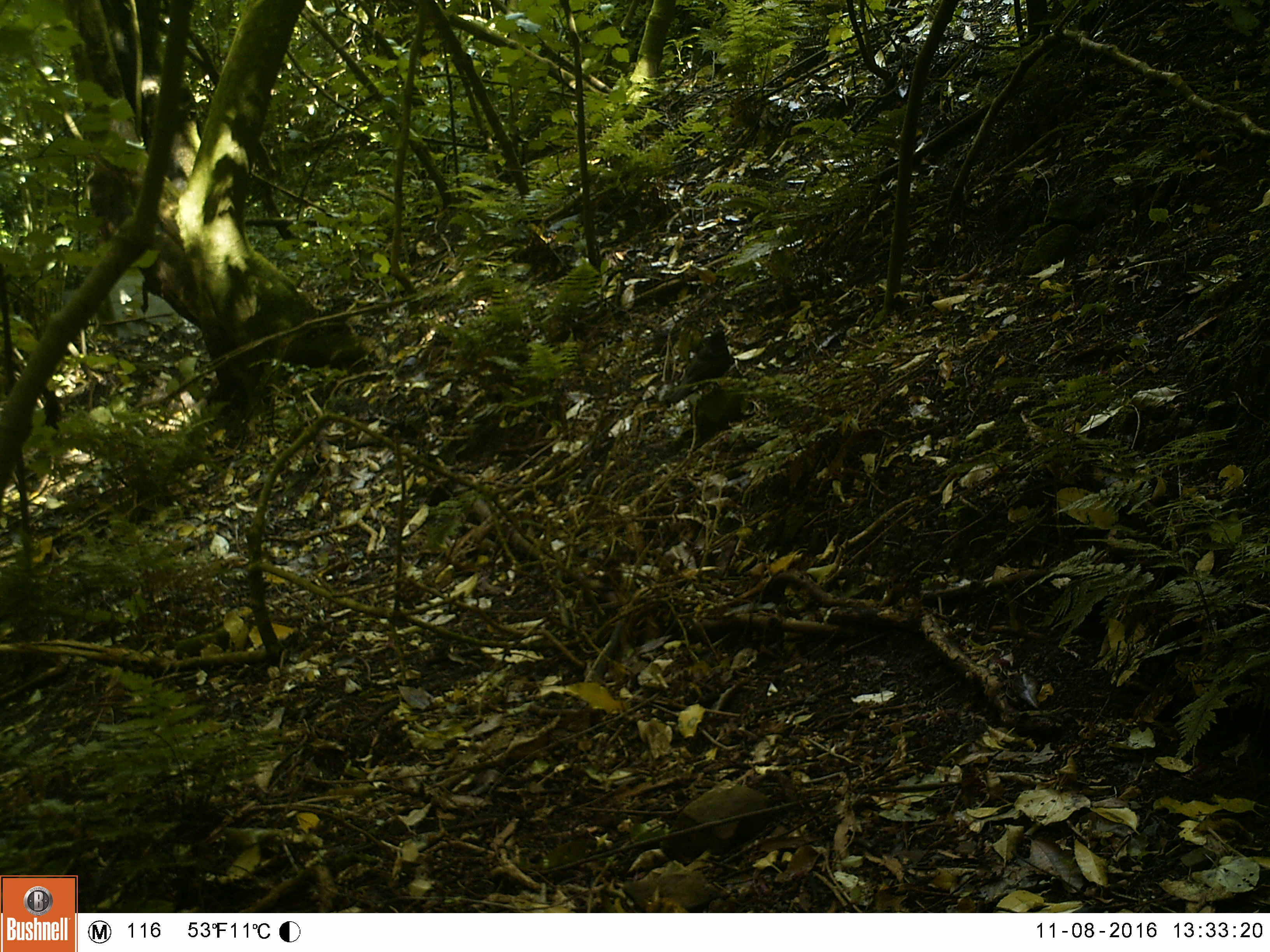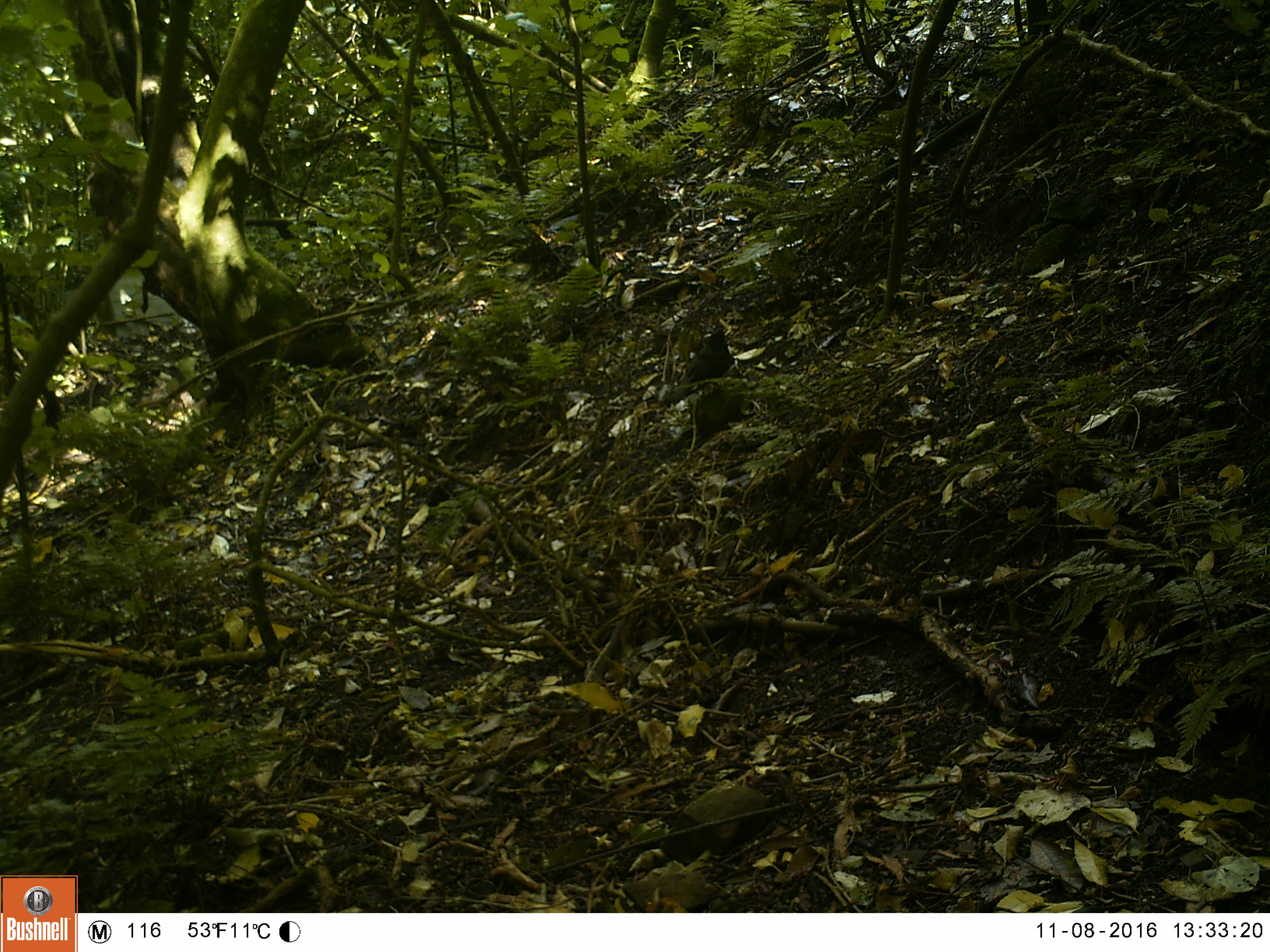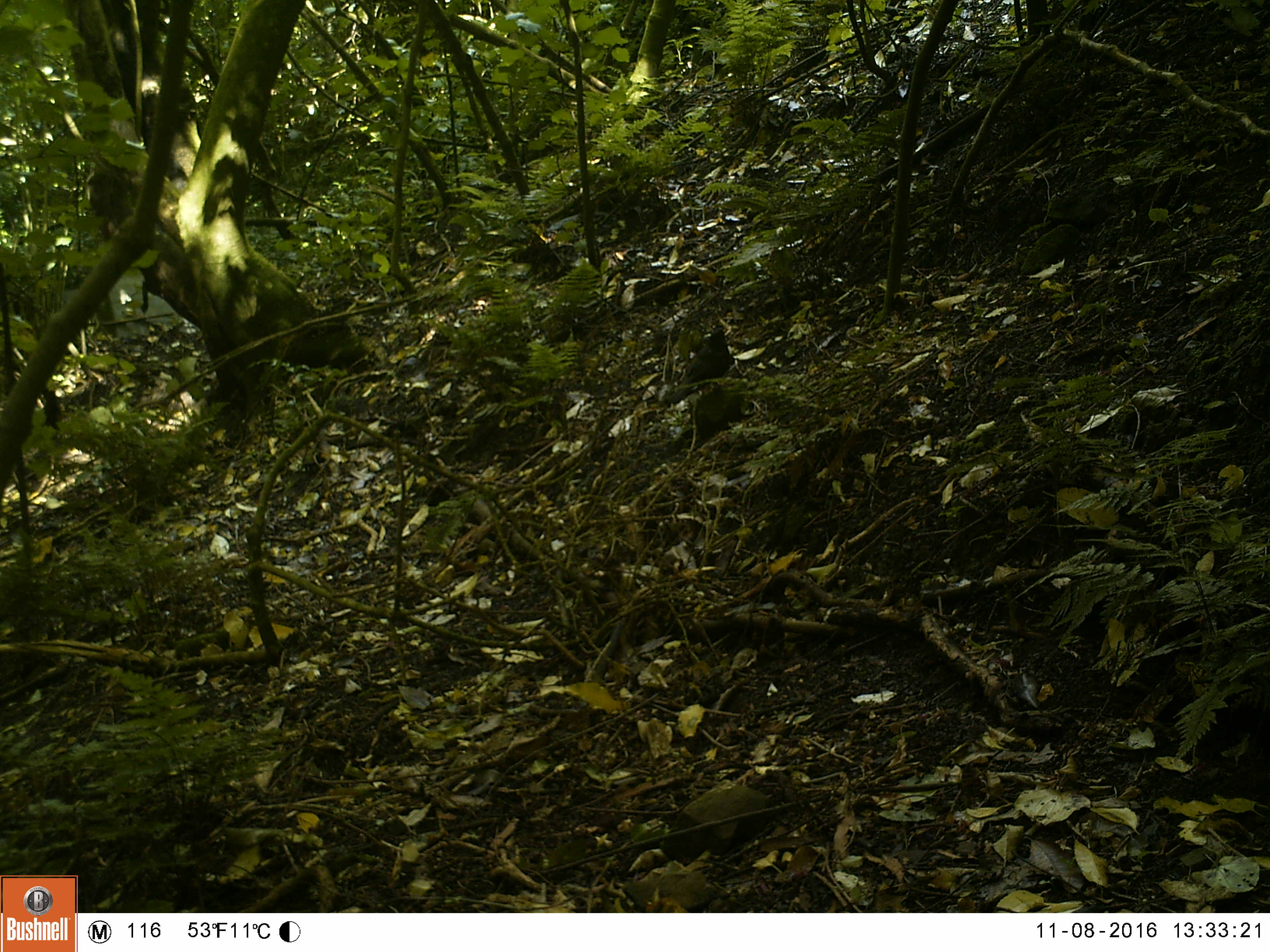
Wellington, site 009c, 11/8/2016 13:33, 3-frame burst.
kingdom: Animalia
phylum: Chordata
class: Aves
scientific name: Aves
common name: bird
Bird (Aves).